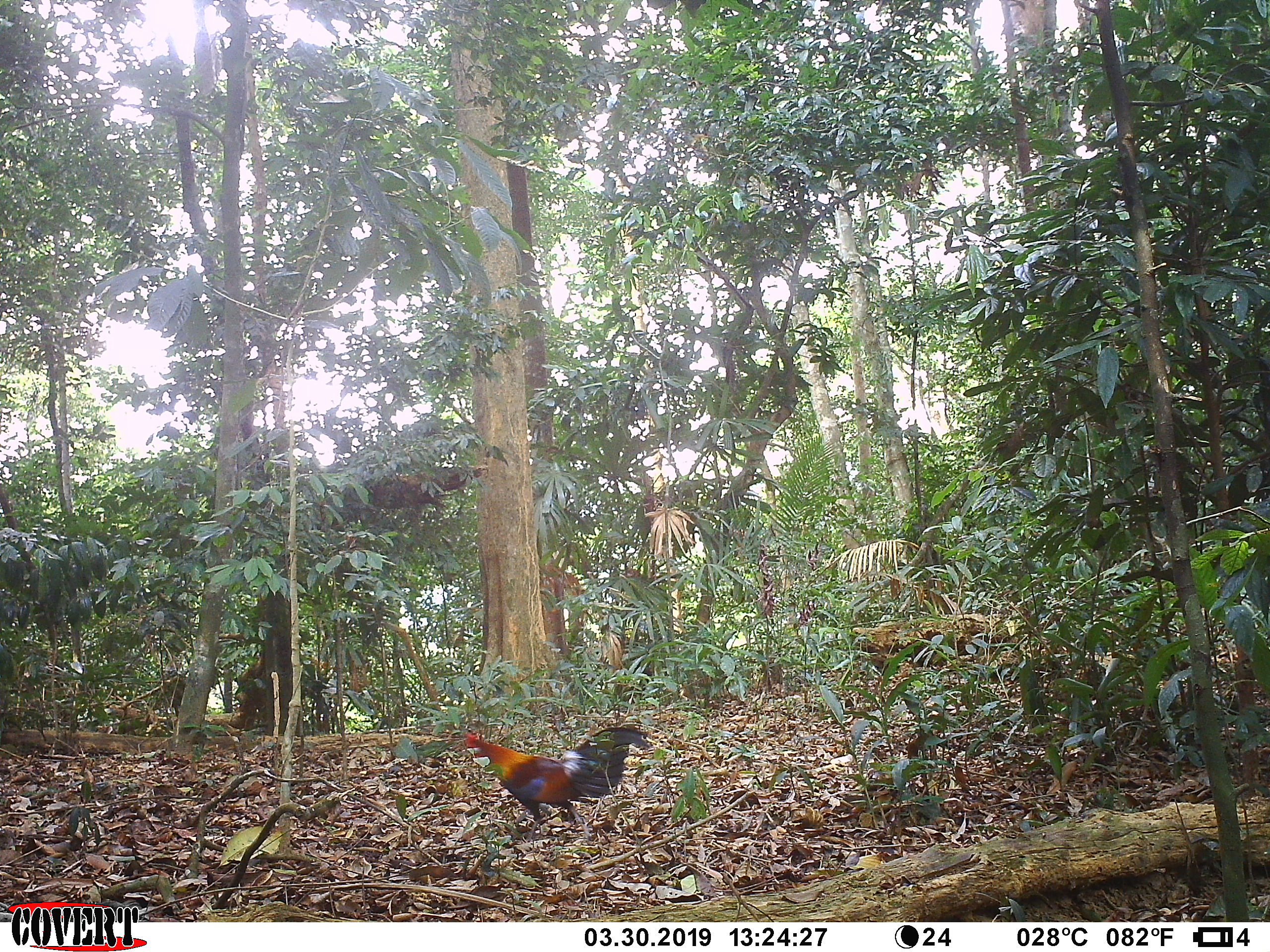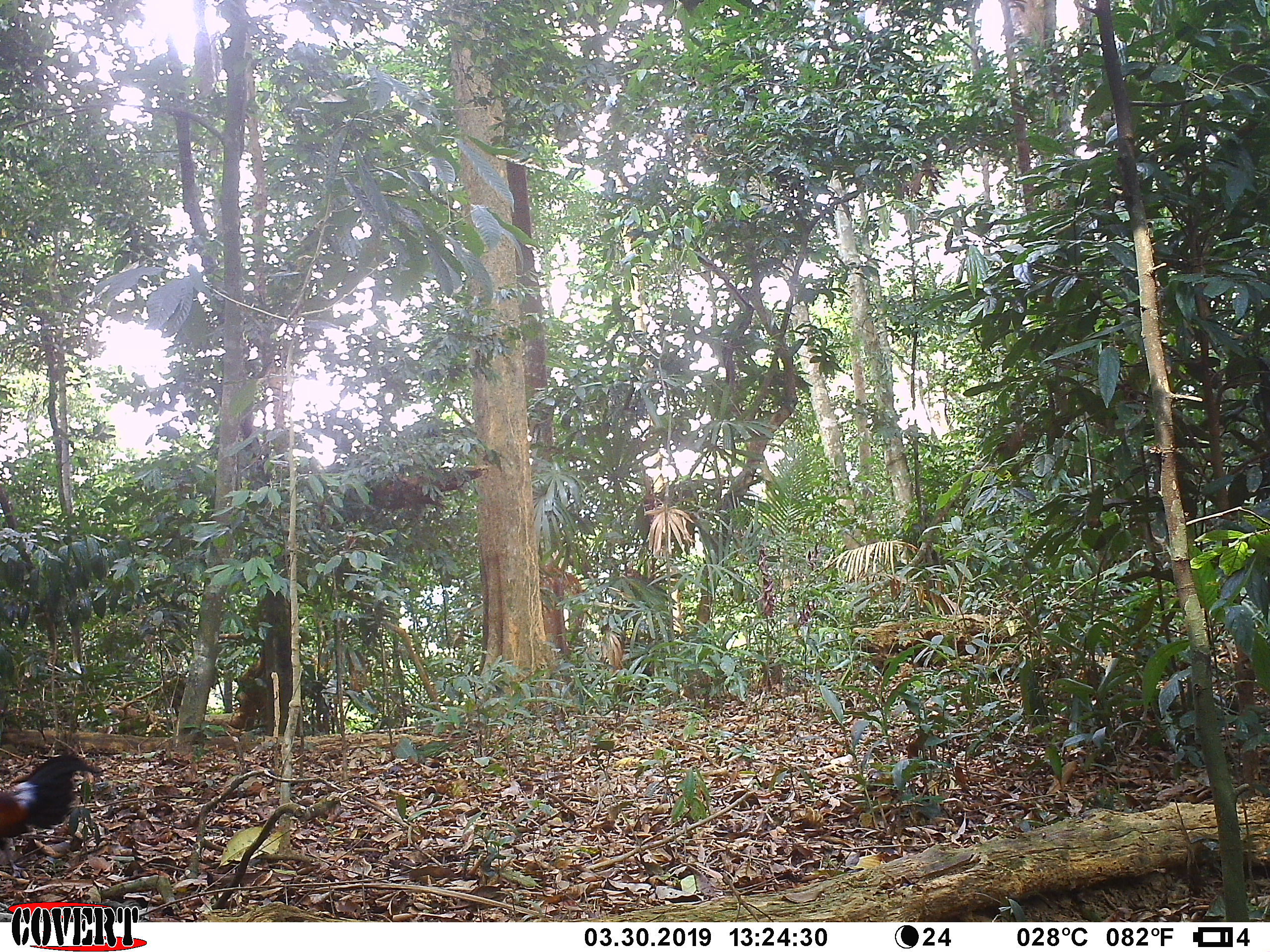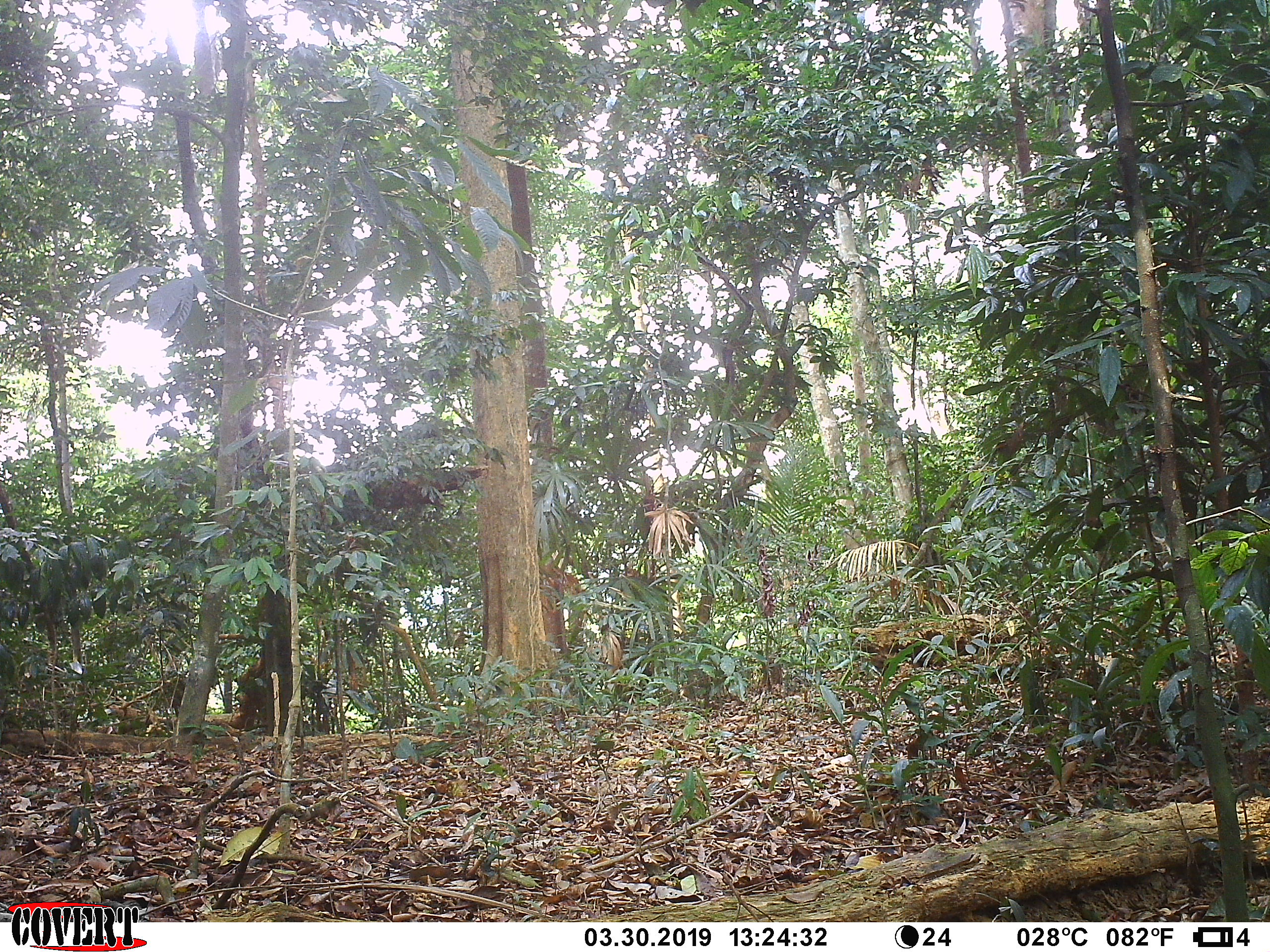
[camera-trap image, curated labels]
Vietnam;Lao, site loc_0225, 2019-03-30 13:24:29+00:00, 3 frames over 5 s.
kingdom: Animalia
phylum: Chordata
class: Aves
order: Galliformes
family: Phasianidae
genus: Gallus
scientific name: Gallus gallus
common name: red junglefowl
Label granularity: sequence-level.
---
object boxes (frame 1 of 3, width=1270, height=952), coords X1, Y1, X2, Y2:
red junglefowl: 462, 727, 649, 844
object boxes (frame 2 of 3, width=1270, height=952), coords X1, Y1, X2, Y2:
red junglefowl: 0, 751, 105, 877